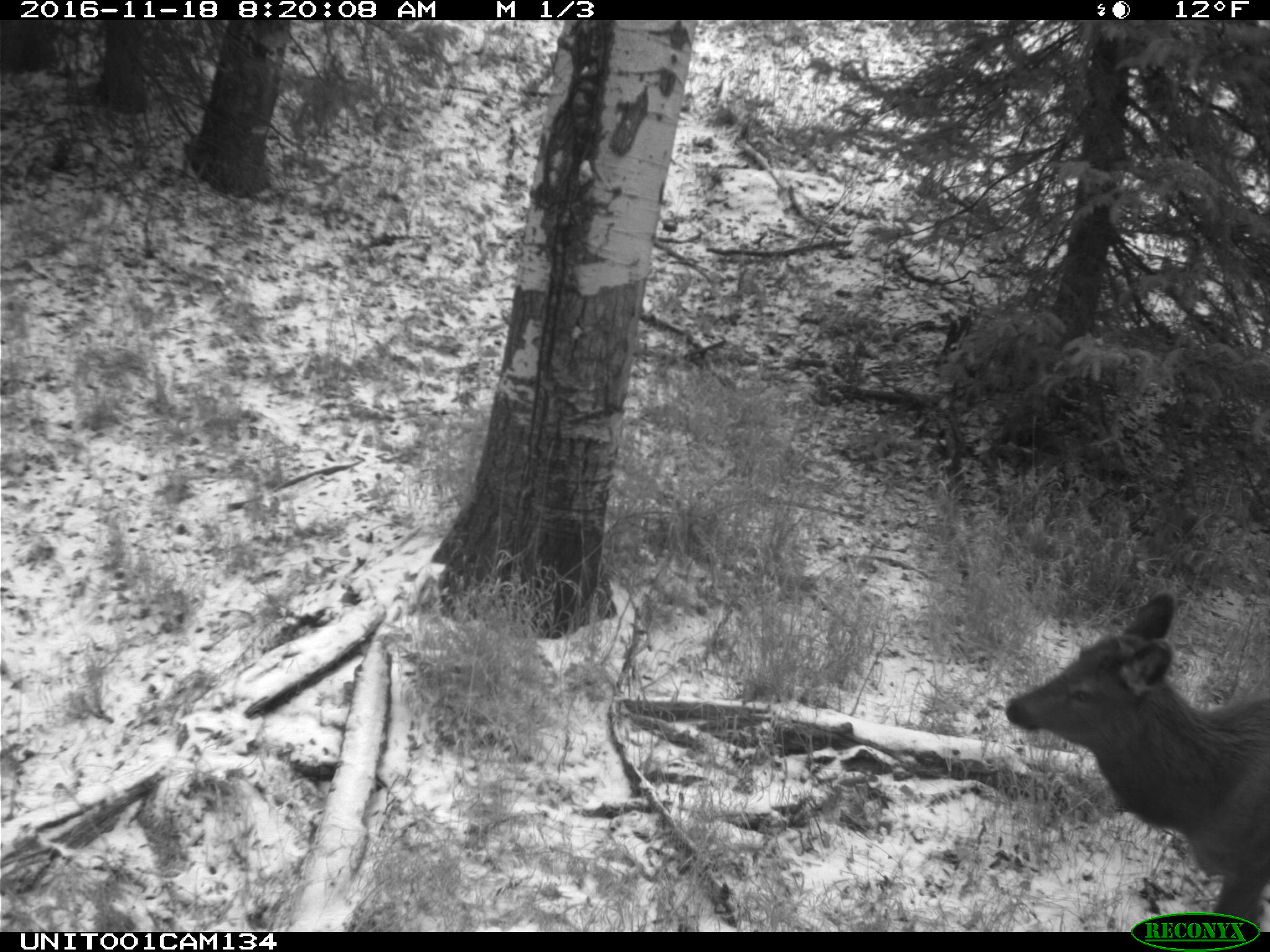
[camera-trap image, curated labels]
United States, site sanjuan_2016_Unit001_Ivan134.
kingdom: Animalia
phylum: Chordata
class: Mammalia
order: Artiodactyla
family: Cervidae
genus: Cervus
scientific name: Cervus elaphus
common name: red deer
Cervus elaphus (red deer).